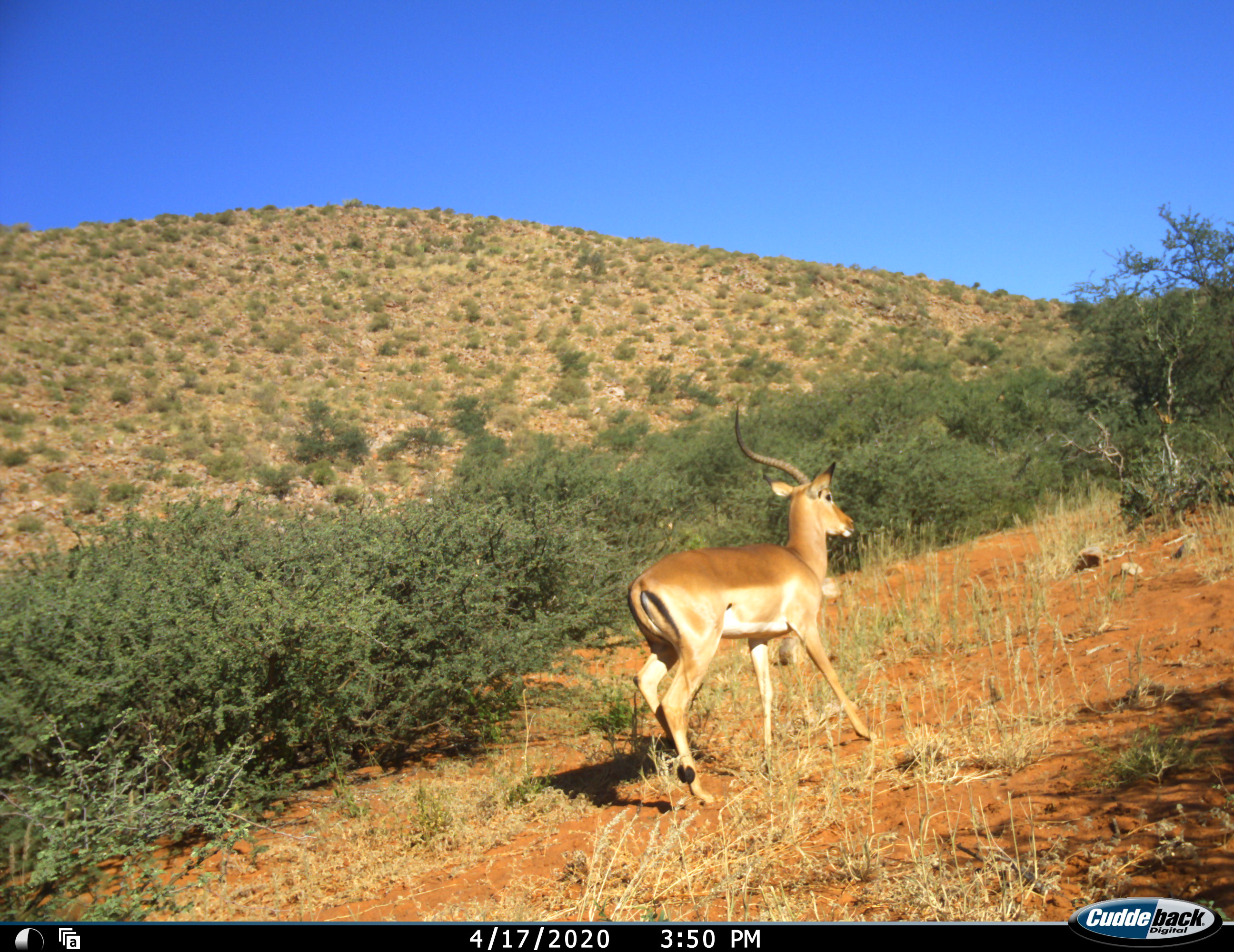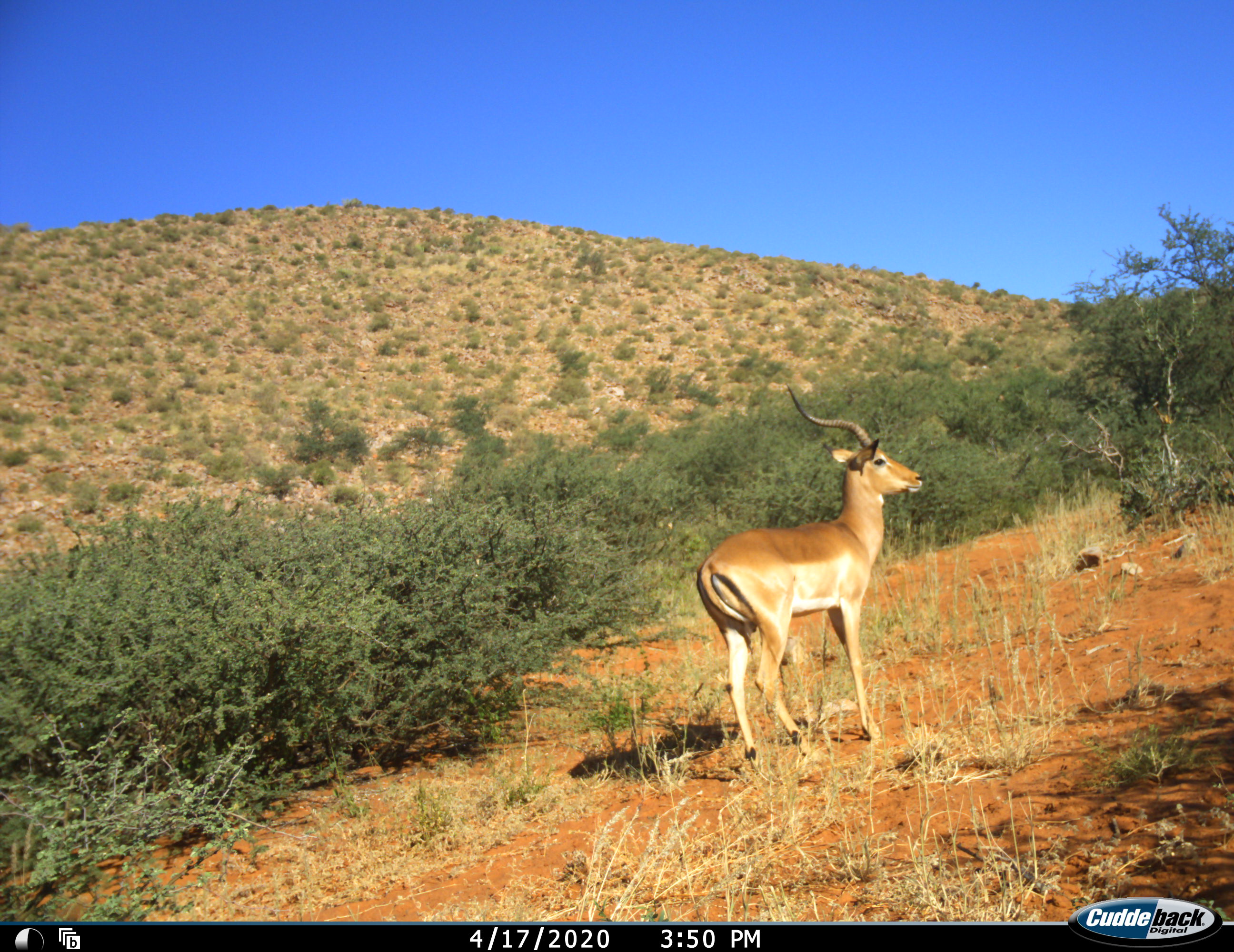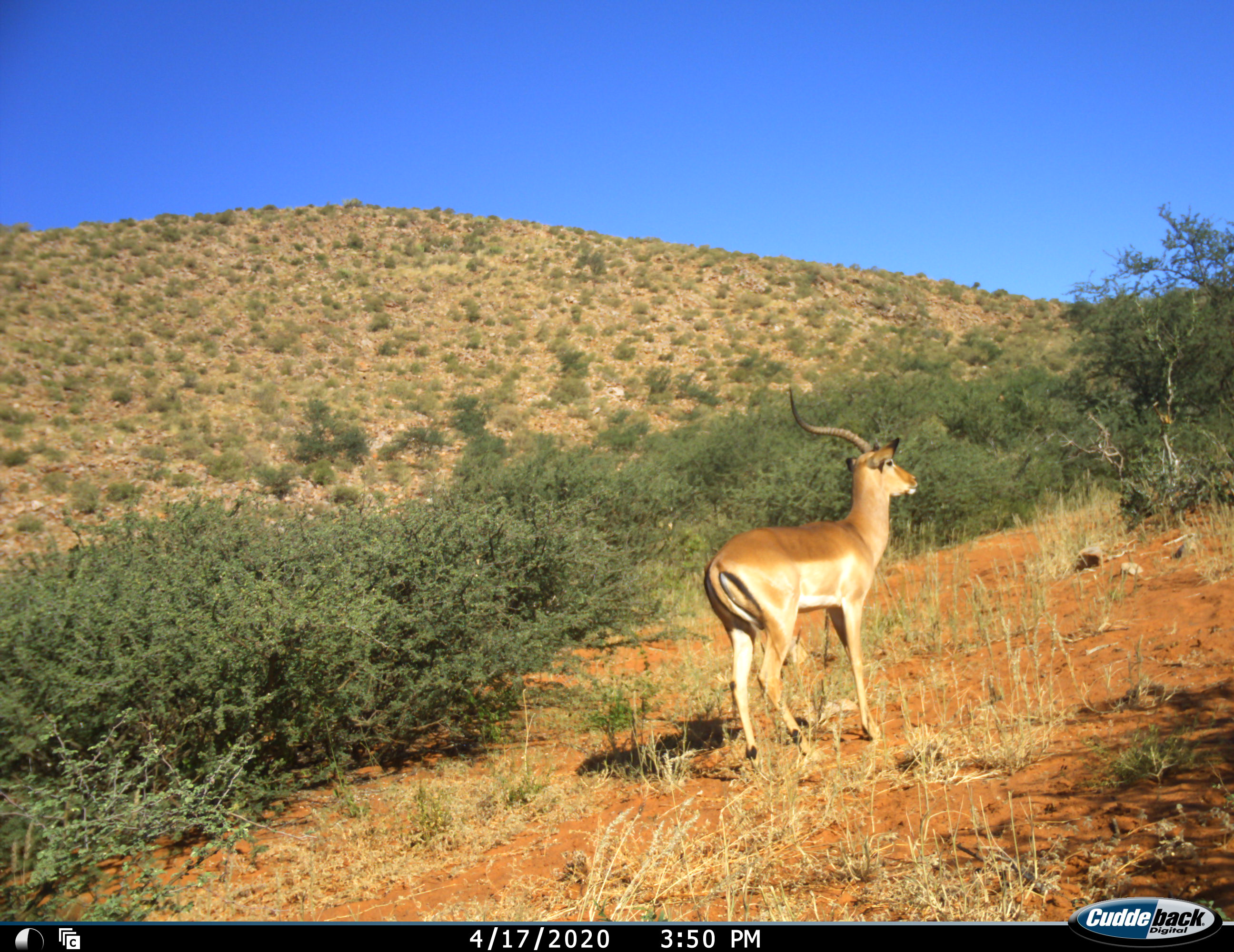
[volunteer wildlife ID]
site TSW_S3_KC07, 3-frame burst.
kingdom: Animalia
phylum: Chordata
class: Mammalia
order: Artiodactyla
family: Bovidae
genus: Aepyceros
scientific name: Aepyceros melampus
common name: impala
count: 1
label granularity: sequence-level